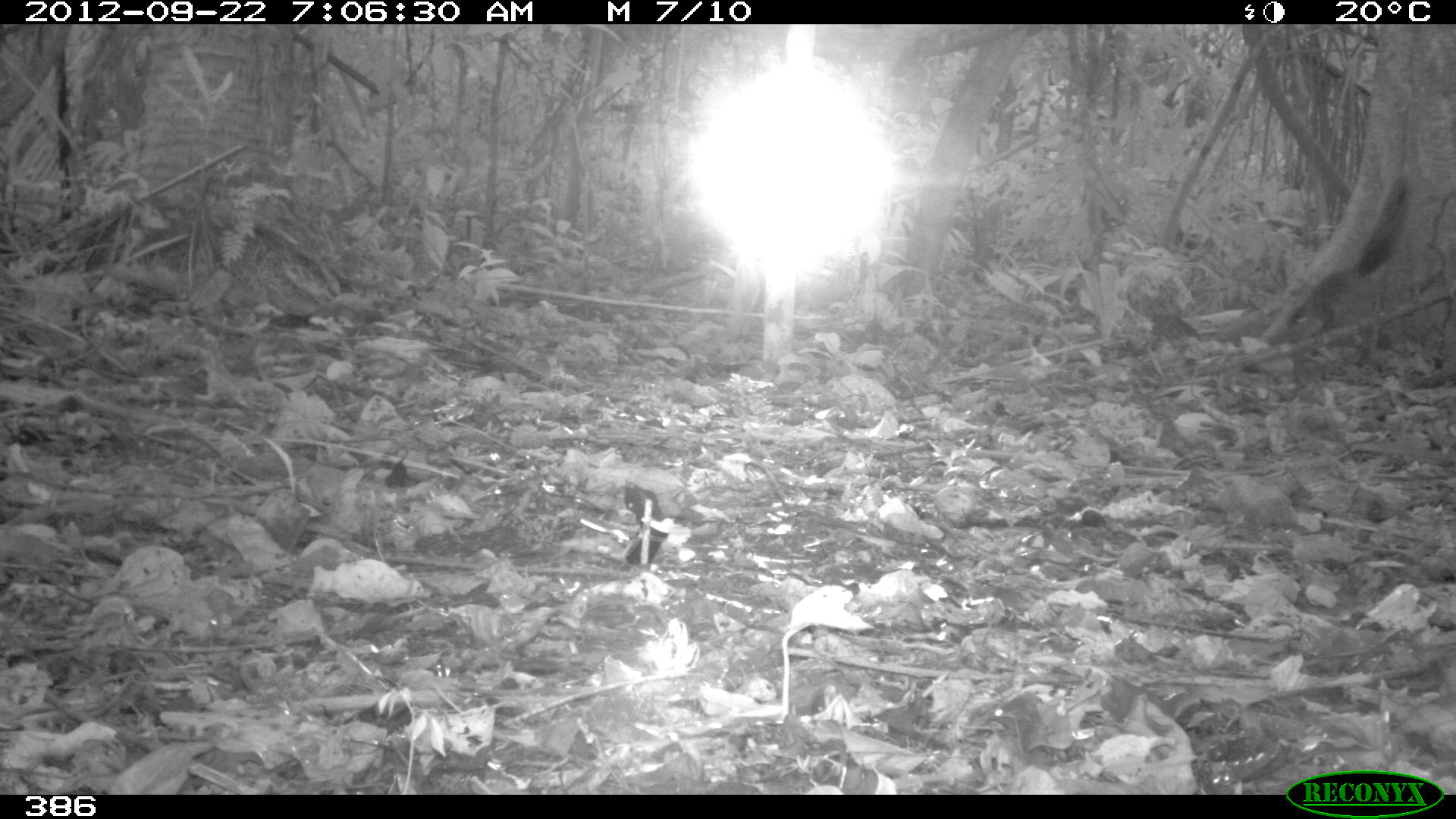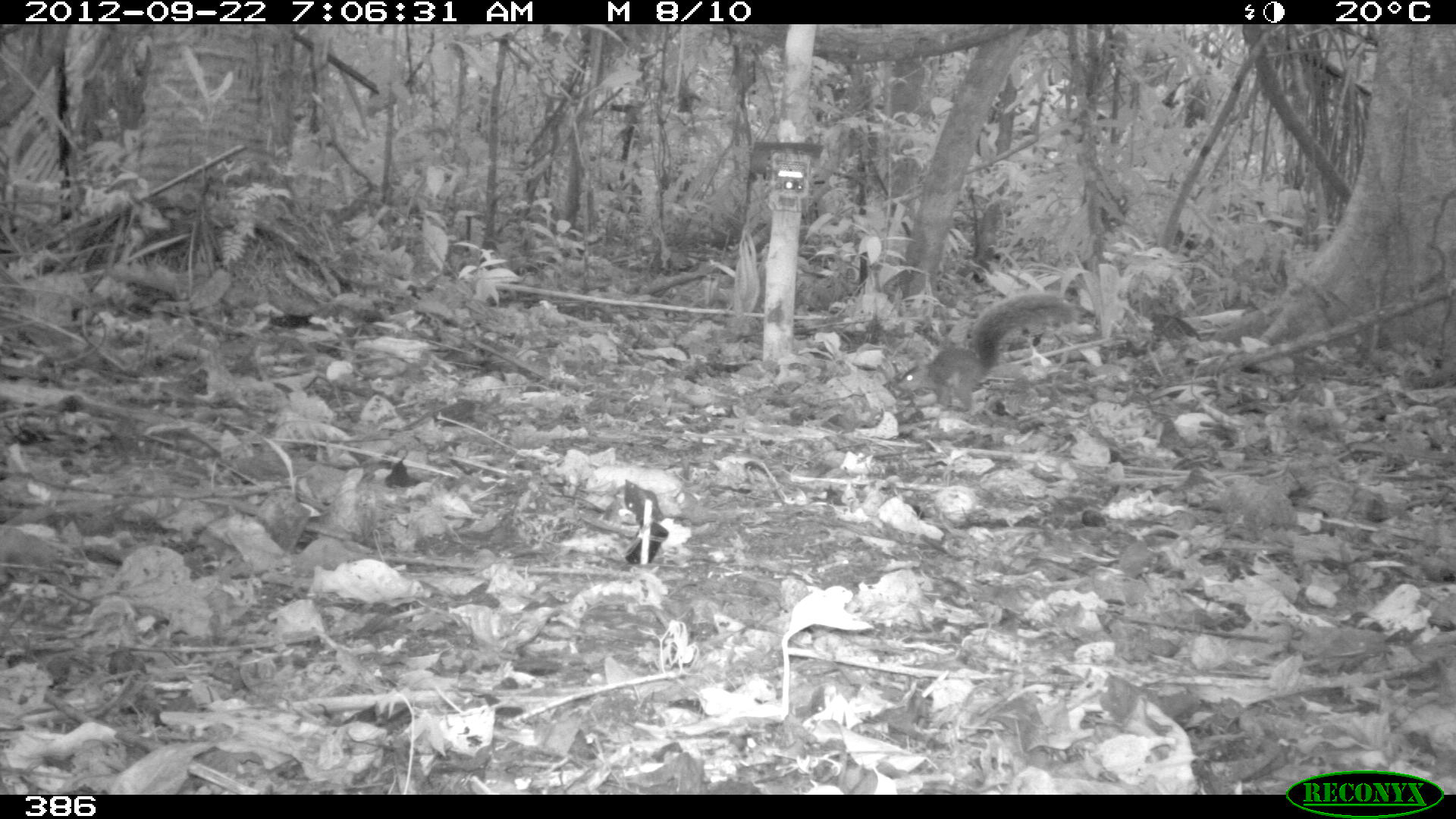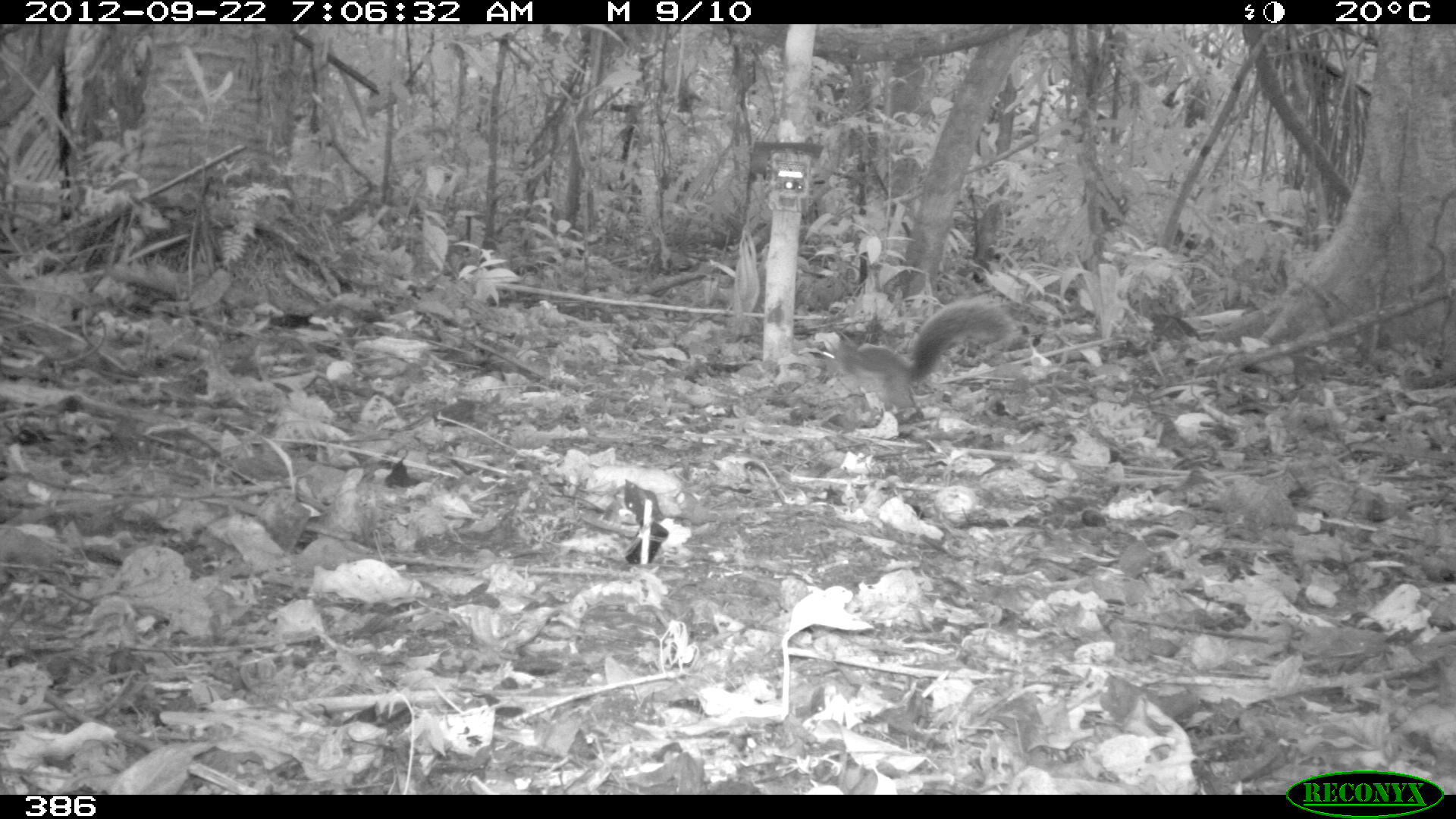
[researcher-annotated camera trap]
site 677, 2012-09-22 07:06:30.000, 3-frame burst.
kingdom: Animalia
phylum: Chordata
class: Mammalia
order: Rodentia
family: Sciuridae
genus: Sciurus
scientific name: Sciurus spadiceus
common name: southern amazon red squirrel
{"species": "Sciurus spadiceus (southern amazon red squirrel)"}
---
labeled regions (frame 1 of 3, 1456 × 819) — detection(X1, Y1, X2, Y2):
sciurus spadiceus: detection(1286, 172, 1408, 337)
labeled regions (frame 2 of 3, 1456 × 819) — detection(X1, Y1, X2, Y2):
sciurus spadiceus: detection(898, 292, 1076, 411)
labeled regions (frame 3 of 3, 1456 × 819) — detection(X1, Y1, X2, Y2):
sciurus spadiceus: detection(815, 294, 1012, 410)